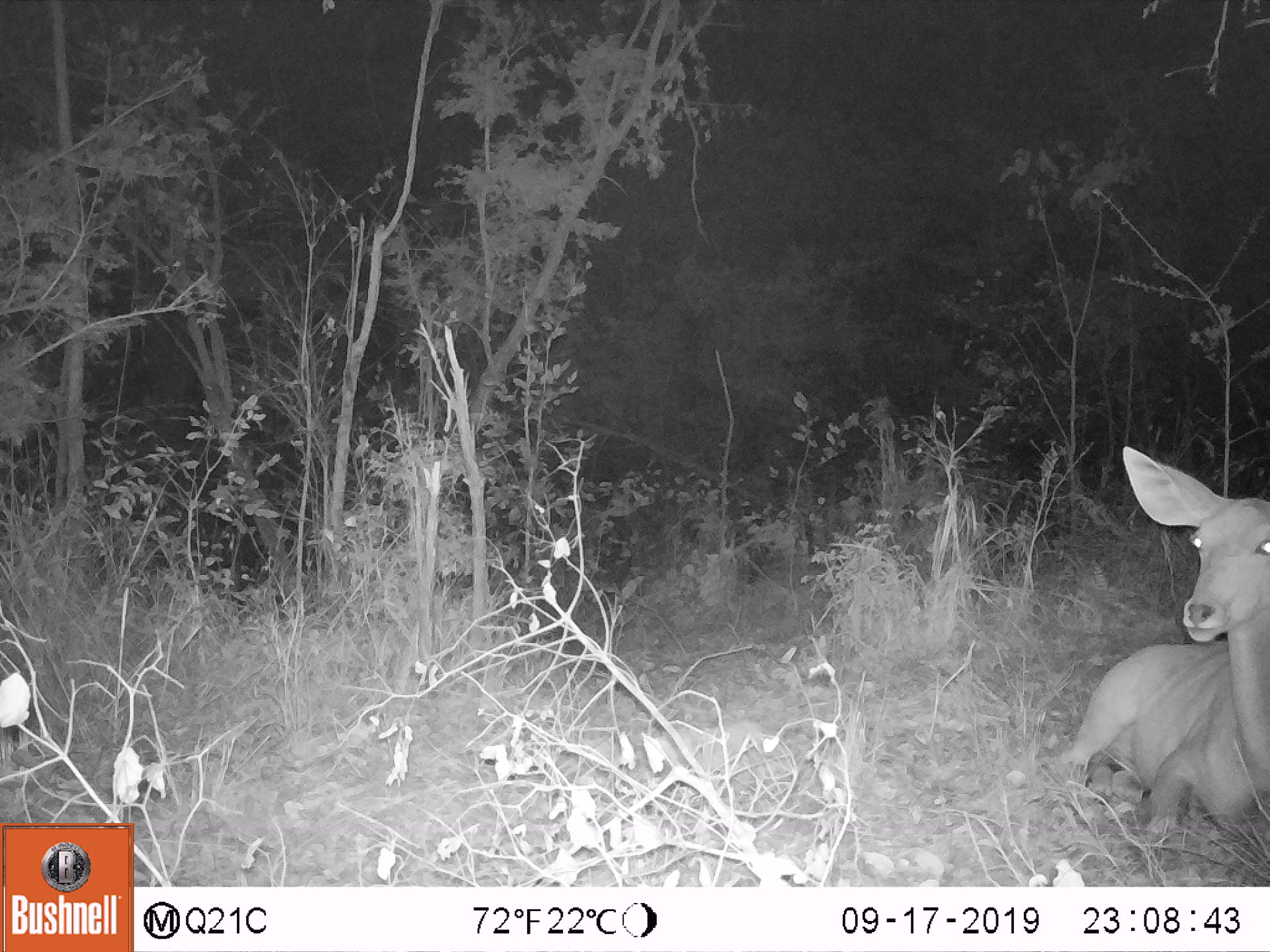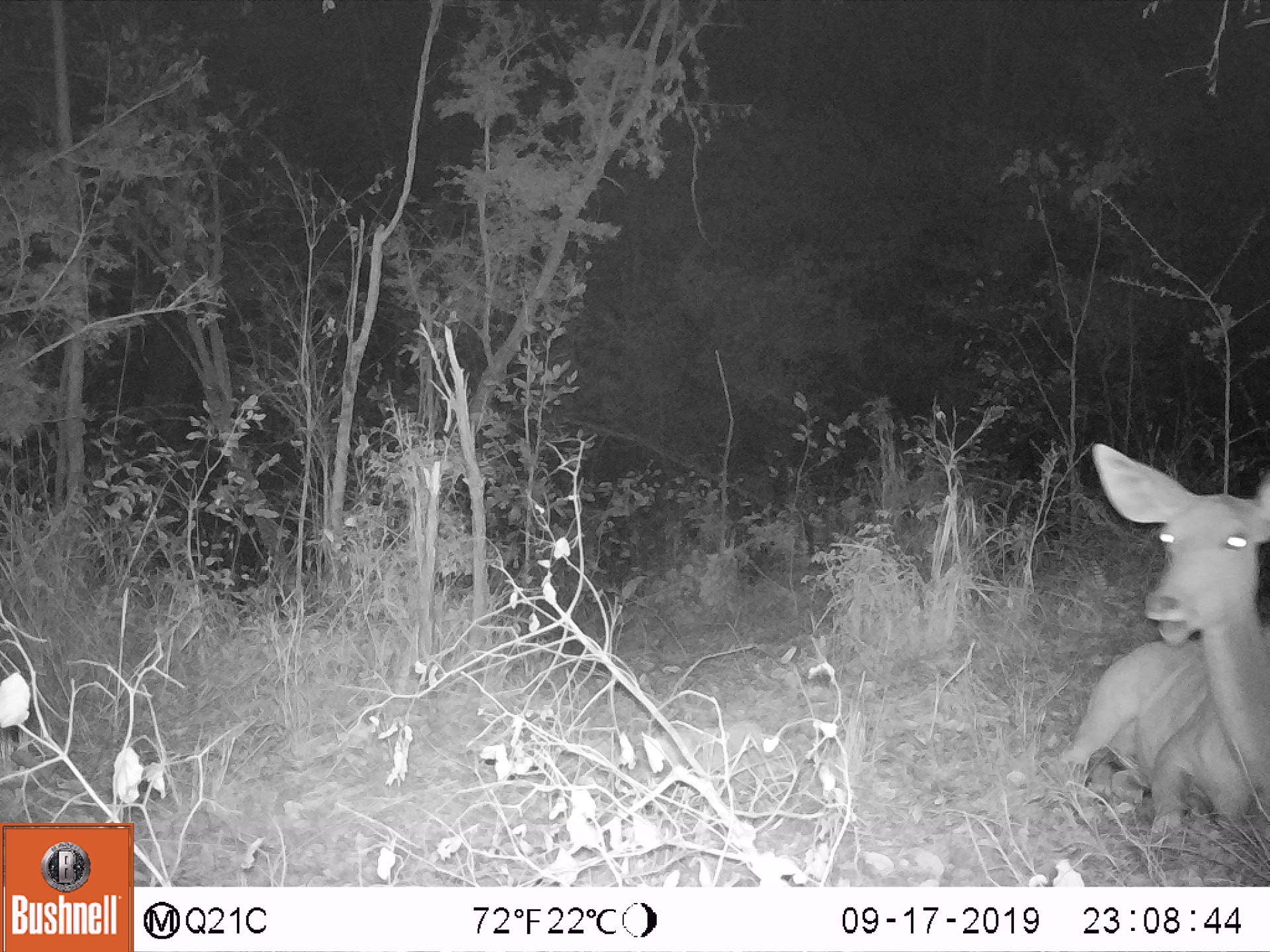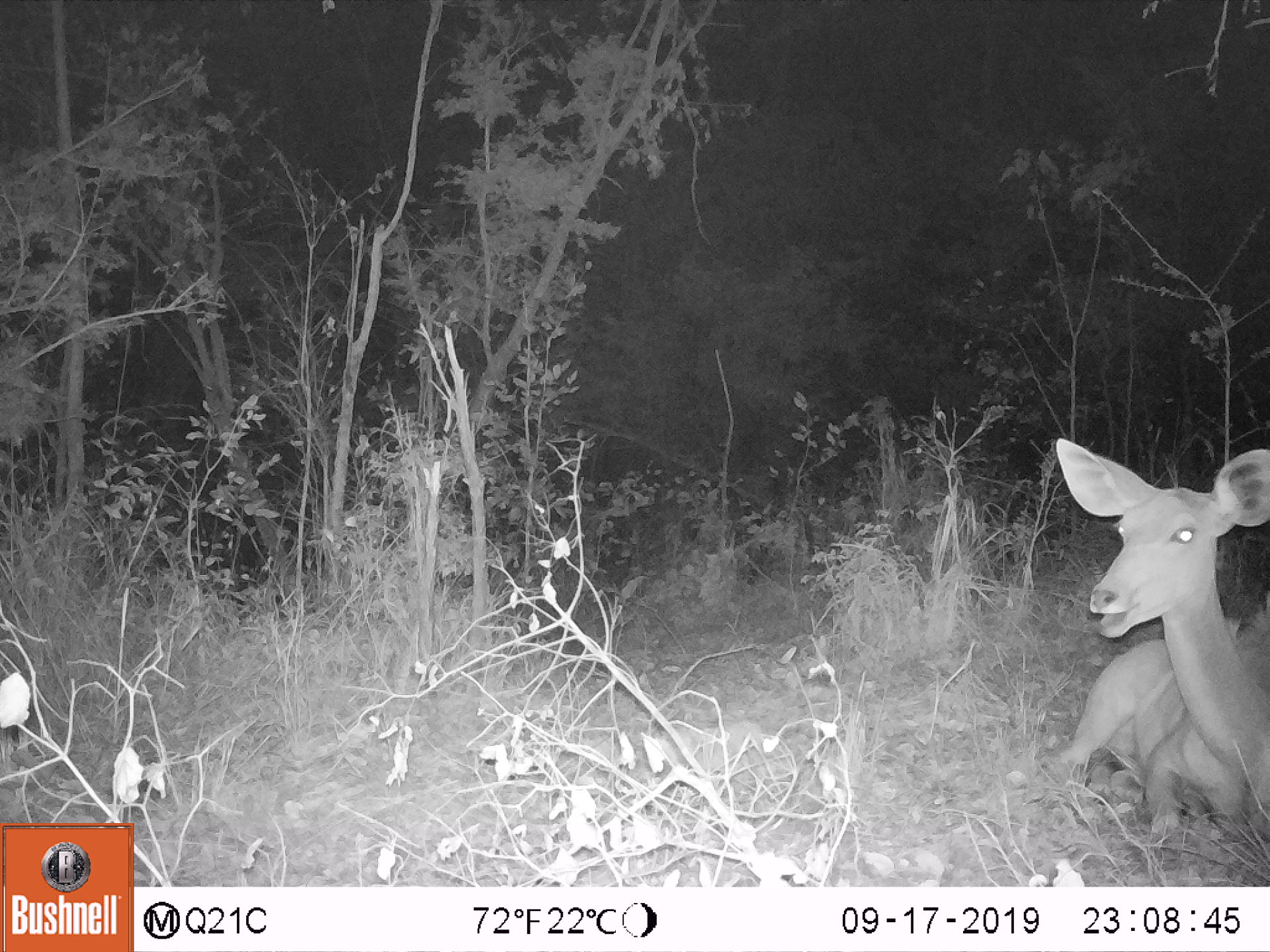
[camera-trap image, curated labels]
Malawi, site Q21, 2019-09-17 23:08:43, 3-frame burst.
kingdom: Animalia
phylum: Chordata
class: Mammalia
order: Artiodactyla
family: Bovidae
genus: Tragelaphus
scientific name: Tragelaphus strepsiceros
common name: greater kudu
Greater kudu (Tragelaphus strepsiceros), count 1.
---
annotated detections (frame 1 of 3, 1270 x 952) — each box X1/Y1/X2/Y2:
greater kudu: 1057/441/1262/819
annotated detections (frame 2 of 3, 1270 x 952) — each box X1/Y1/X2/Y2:
greater kudu: 1061/428/1262/845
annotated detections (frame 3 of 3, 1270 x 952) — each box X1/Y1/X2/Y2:
greater kudu: 1035/426/1262/826